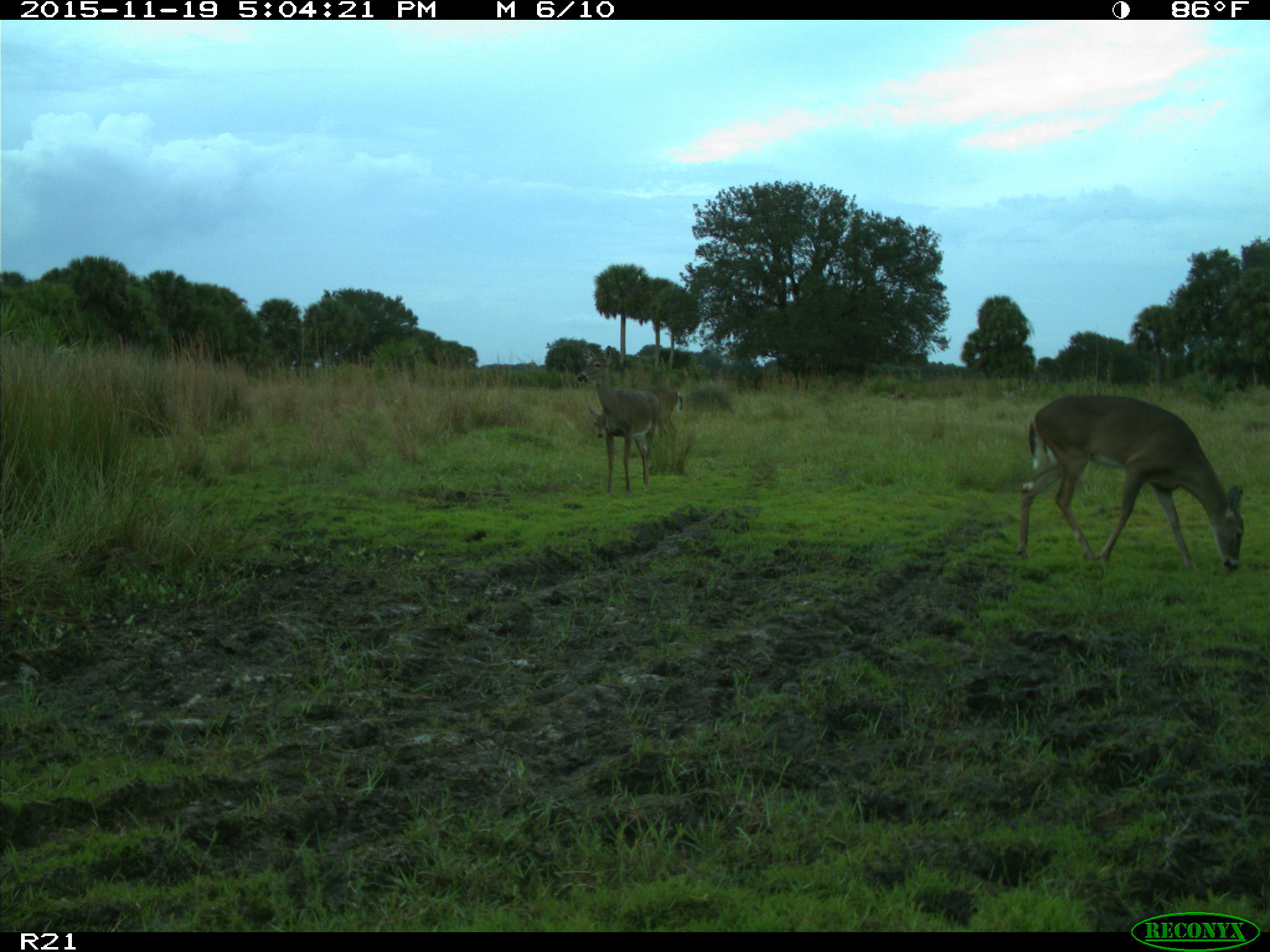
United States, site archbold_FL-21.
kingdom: Animalia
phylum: Chordata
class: Mammalia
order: Artiodactyla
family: Cervidae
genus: Odocoileus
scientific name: Odocoileus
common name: deer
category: unidentified deer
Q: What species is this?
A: Unidentified deer (deer) (Odocoileus).